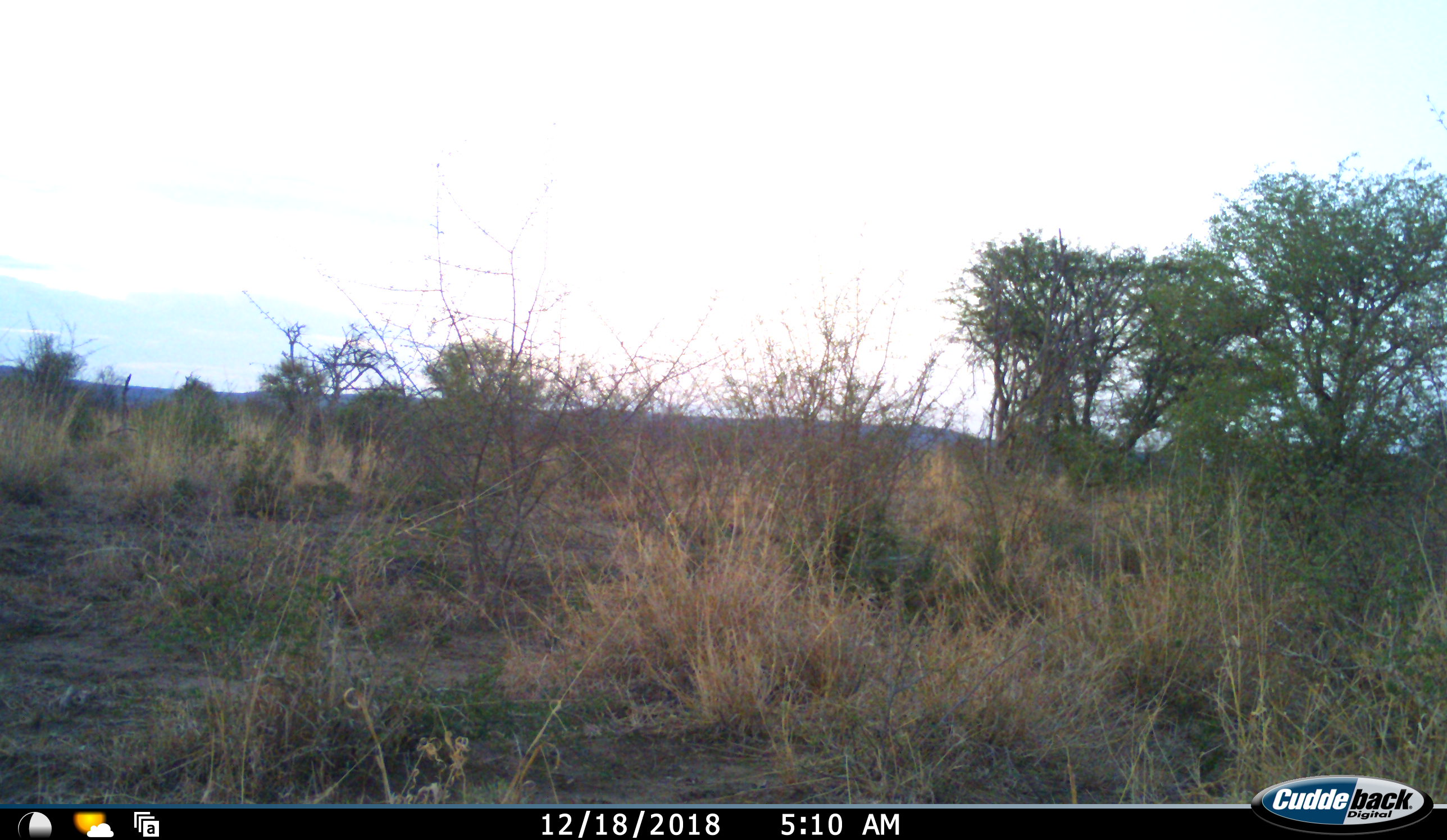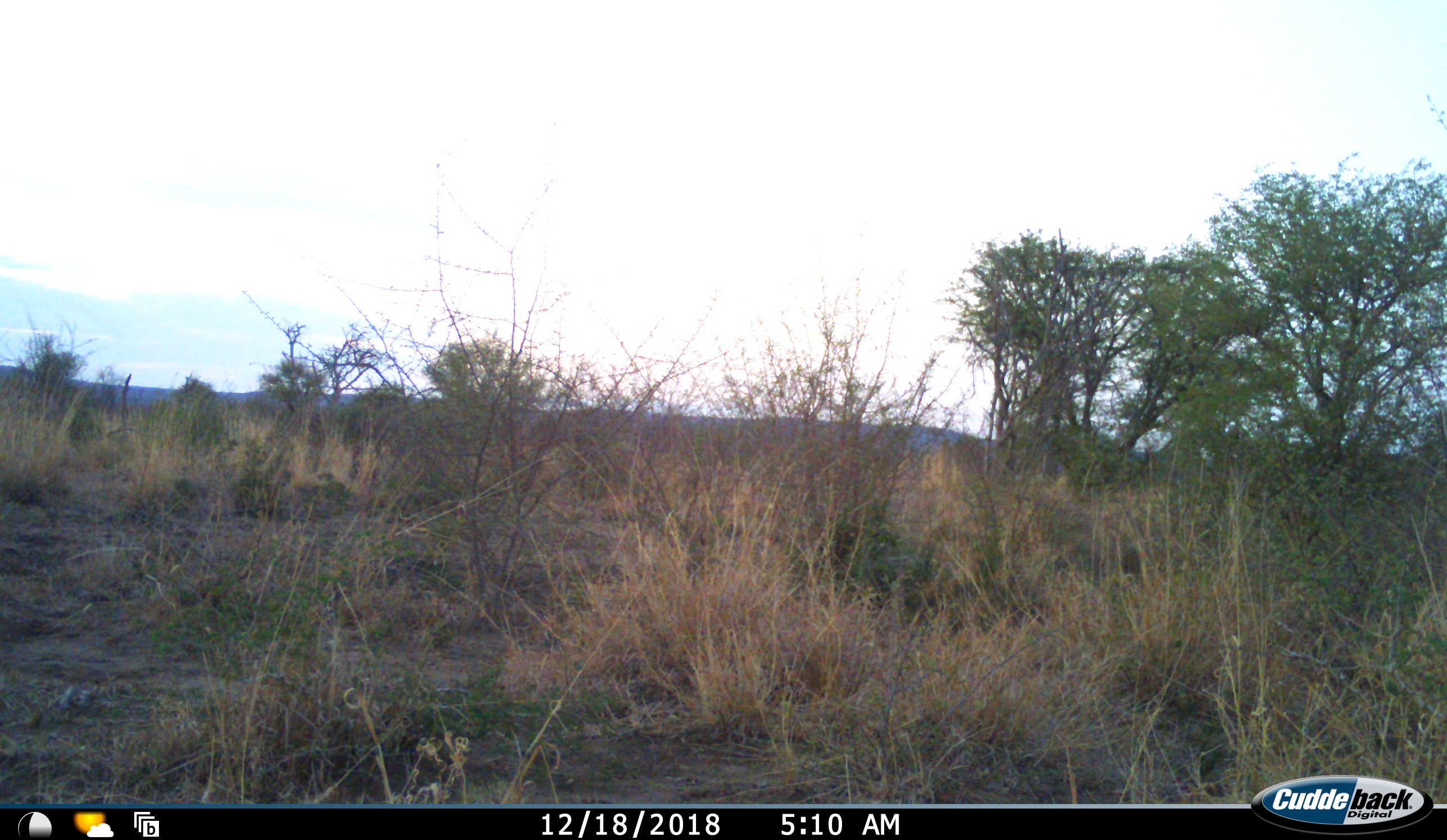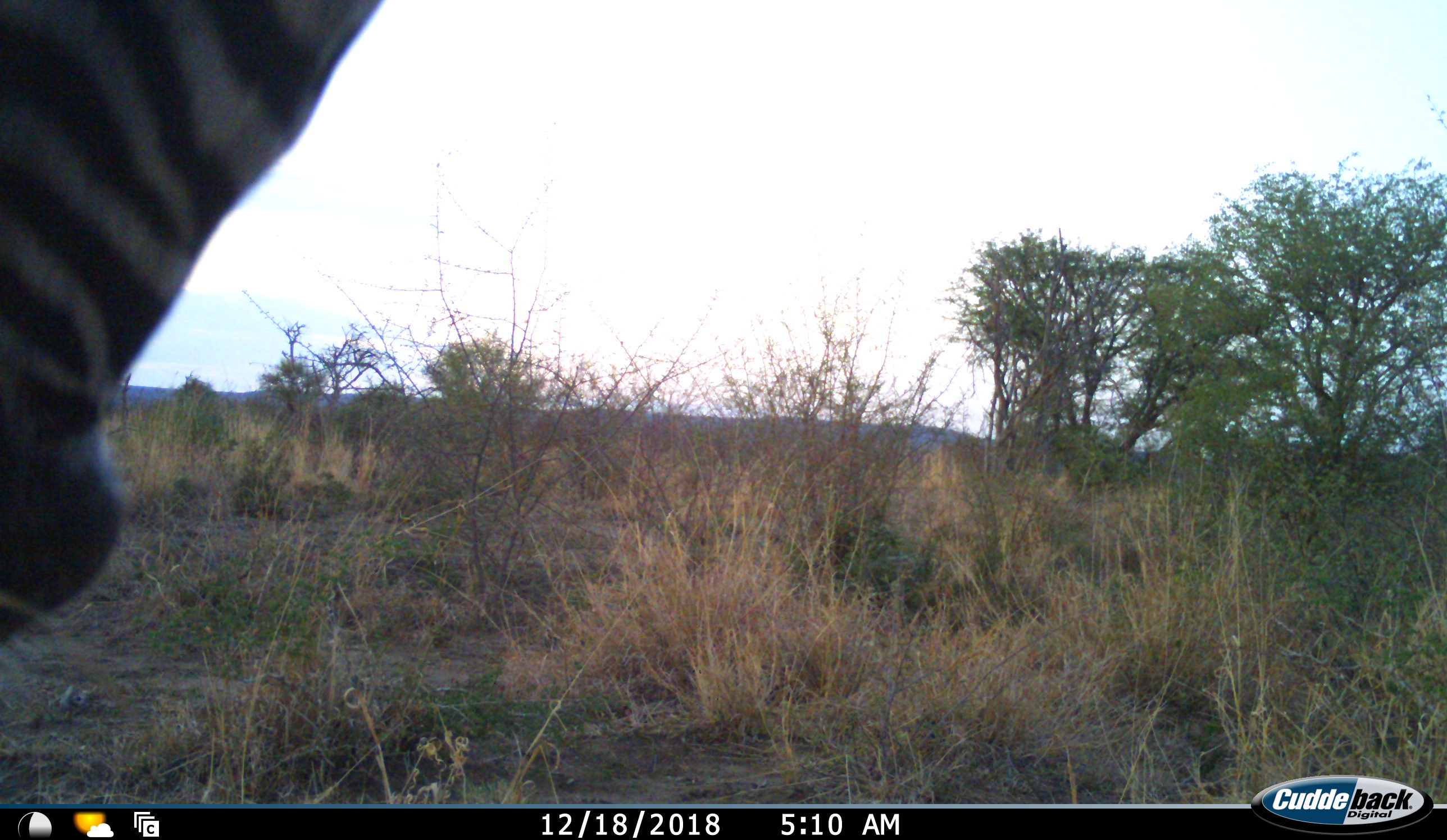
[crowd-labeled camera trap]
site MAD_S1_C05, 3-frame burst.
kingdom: Animalia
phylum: Chordata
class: Mammalia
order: Perissodactyla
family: Equidae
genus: Equus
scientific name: Equus quagga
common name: plains zebra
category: zebraplains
Zebraplains (plains zebra) (Equus quagga), count 1. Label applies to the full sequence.